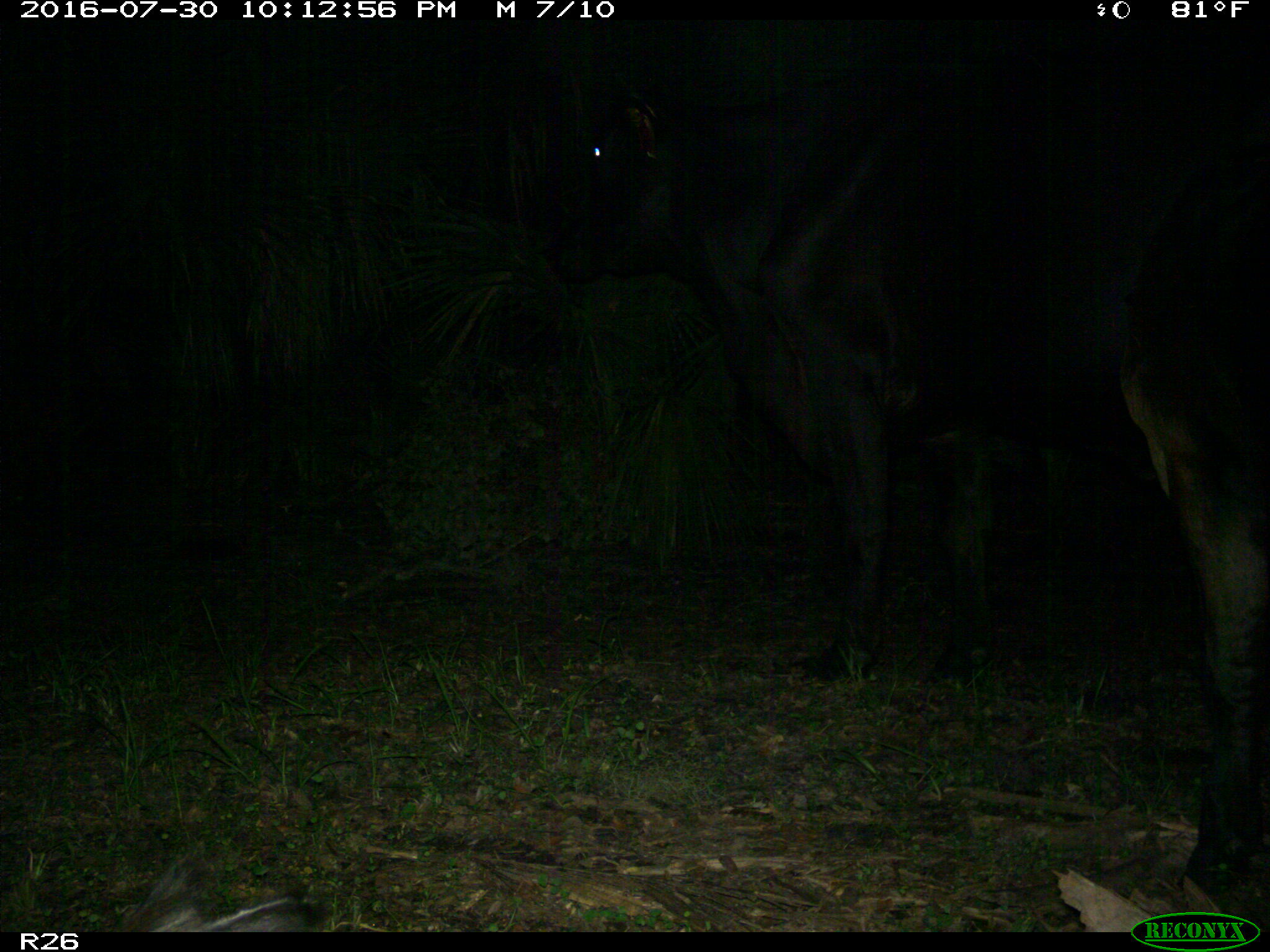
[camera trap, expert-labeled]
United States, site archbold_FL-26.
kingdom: Animalia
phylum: Chordata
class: Mammalia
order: Artiodactyla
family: Bovidae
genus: Bos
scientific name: Bos taurus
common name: domestic cow